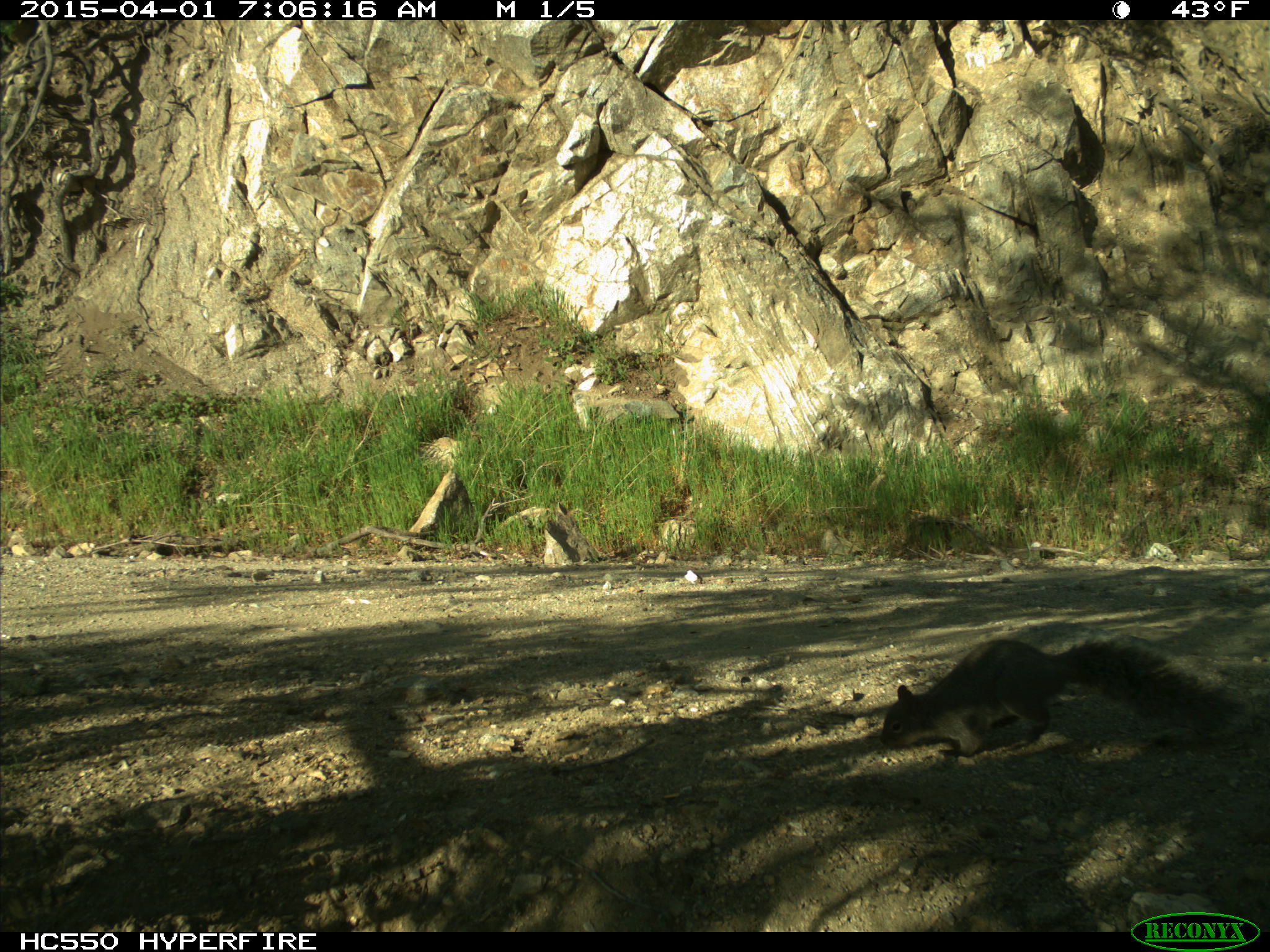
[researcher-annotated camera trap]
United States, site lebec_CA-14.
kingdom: Animalia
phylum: Chordata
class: Mammalia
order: Rodentia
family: Sciuridae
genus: Sciurus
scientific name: Sciurus carolinensis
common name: eastern gray squirrel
Sciurus carolinensis (eastern gray squirrel).